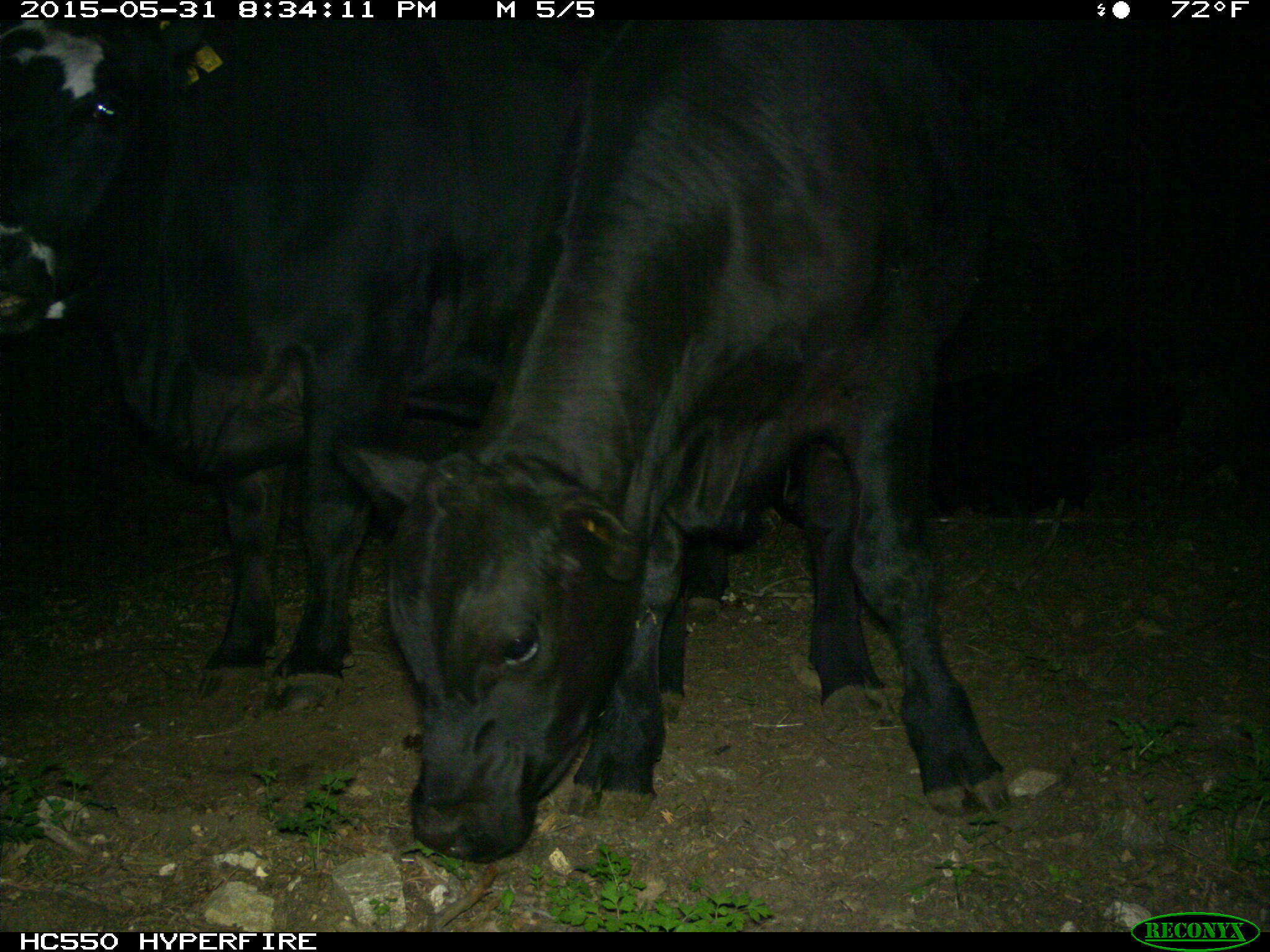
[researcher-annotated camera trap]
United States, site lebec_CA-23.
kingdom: Animalia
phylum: Chordata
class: Mammalia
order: Artiodactyla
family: Bovidae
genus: Bos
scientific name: Bos taurus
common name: domestic cow